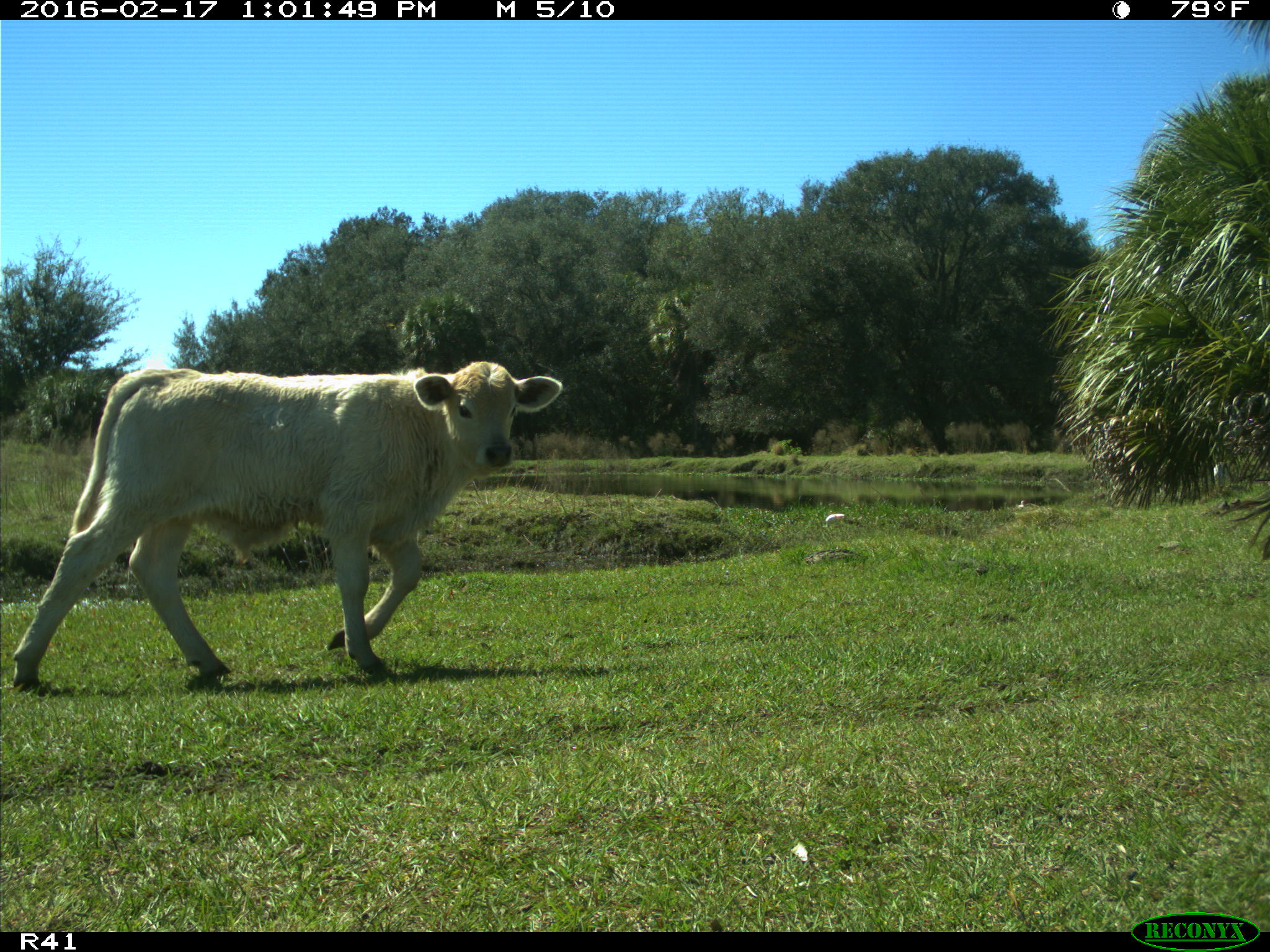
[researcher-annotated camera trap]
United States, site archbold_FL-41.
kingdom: Animalia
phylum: Chordata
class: Mammalia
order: Artiodactyla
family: Bovidae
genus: Bos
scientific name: Bos taurus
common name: domestic cow